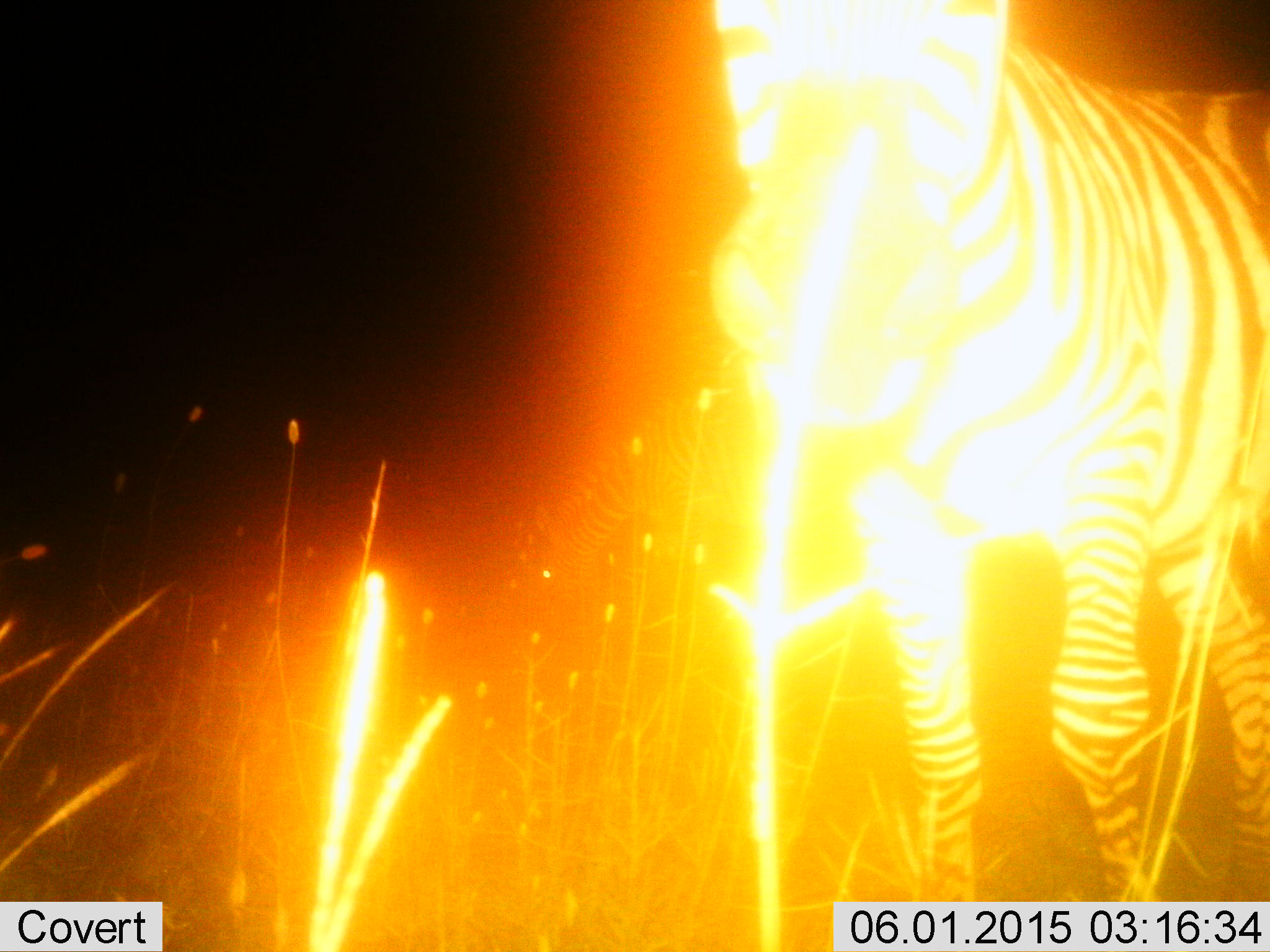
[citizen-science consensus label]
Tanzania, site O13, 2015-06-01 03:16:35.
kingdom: Animalia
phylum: Chordata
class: Mammalia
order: Perissodactyla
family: Equidae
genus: Equus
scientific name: Equus quagga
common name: plains zebra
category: zebra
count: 1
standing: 80%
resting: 0%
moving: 20%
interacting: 0%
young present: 0%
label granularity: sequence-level